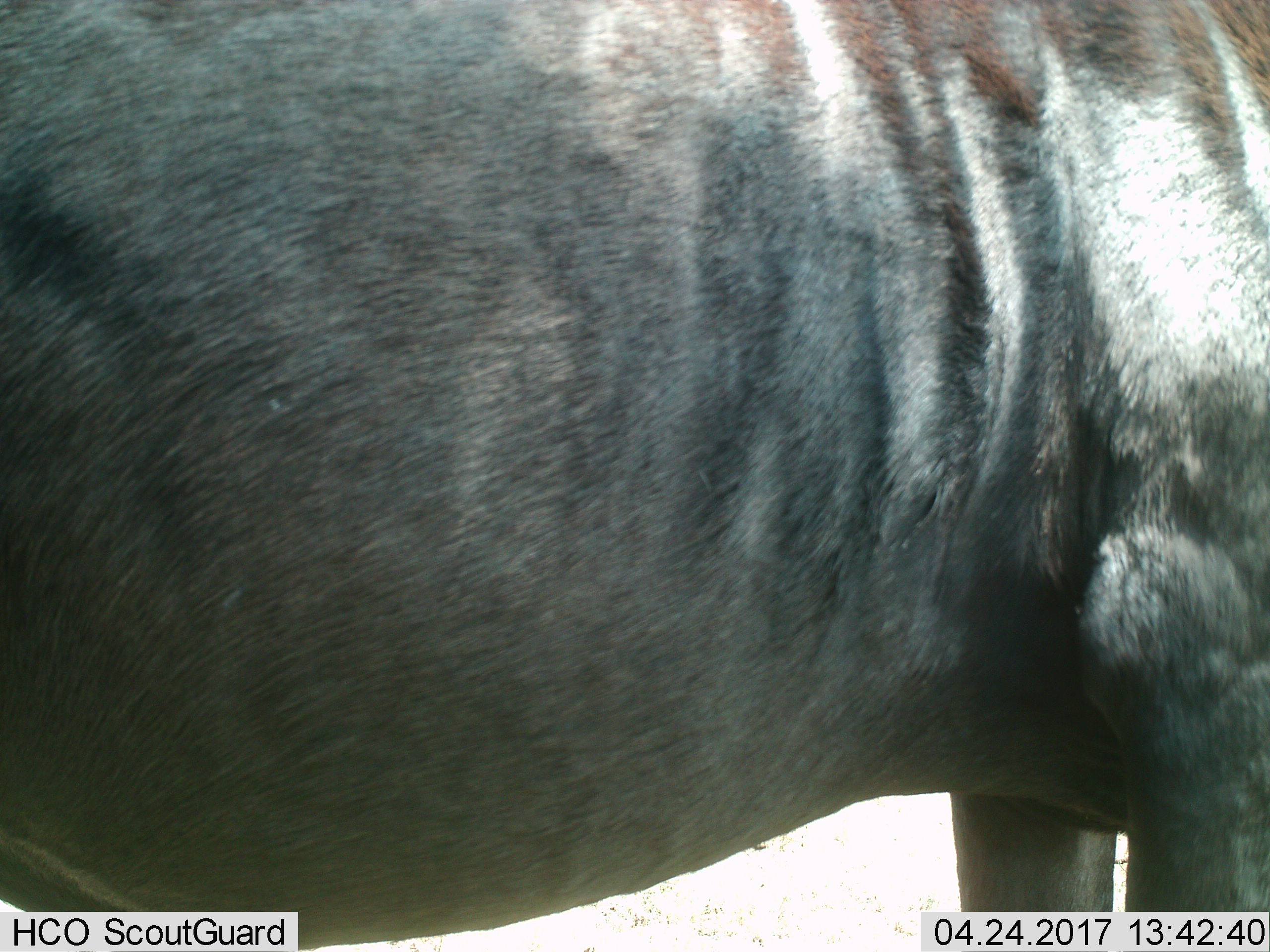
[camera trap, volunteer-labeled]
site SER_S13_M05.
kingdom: Animalia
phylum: Chordata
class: Mammalia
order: Artiodactyla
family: Bovidae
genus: Connochaetes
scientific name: Connochaetes taurinus taurinus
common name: blue wildebeest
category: wildebeestblue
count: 1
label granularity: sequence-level